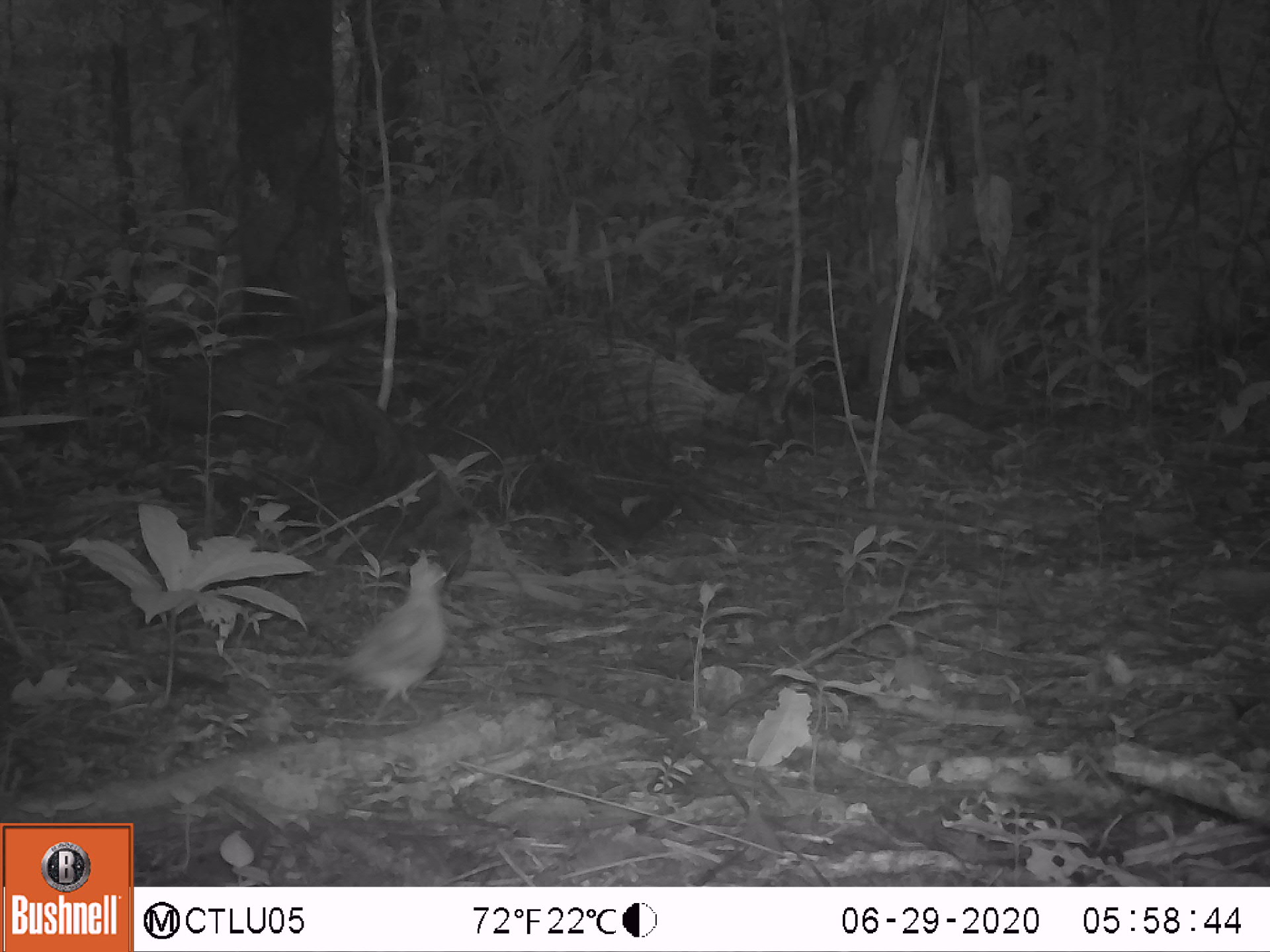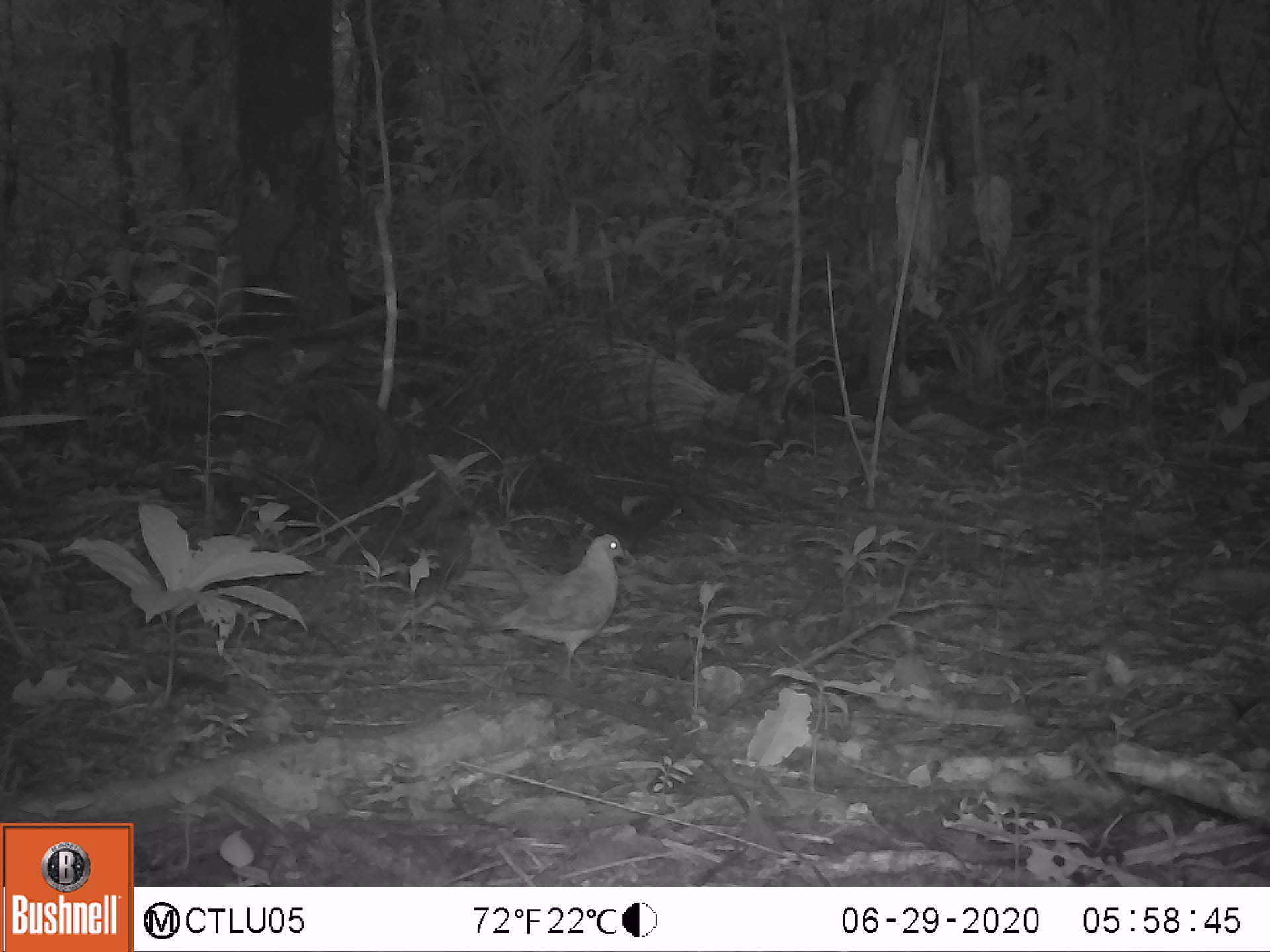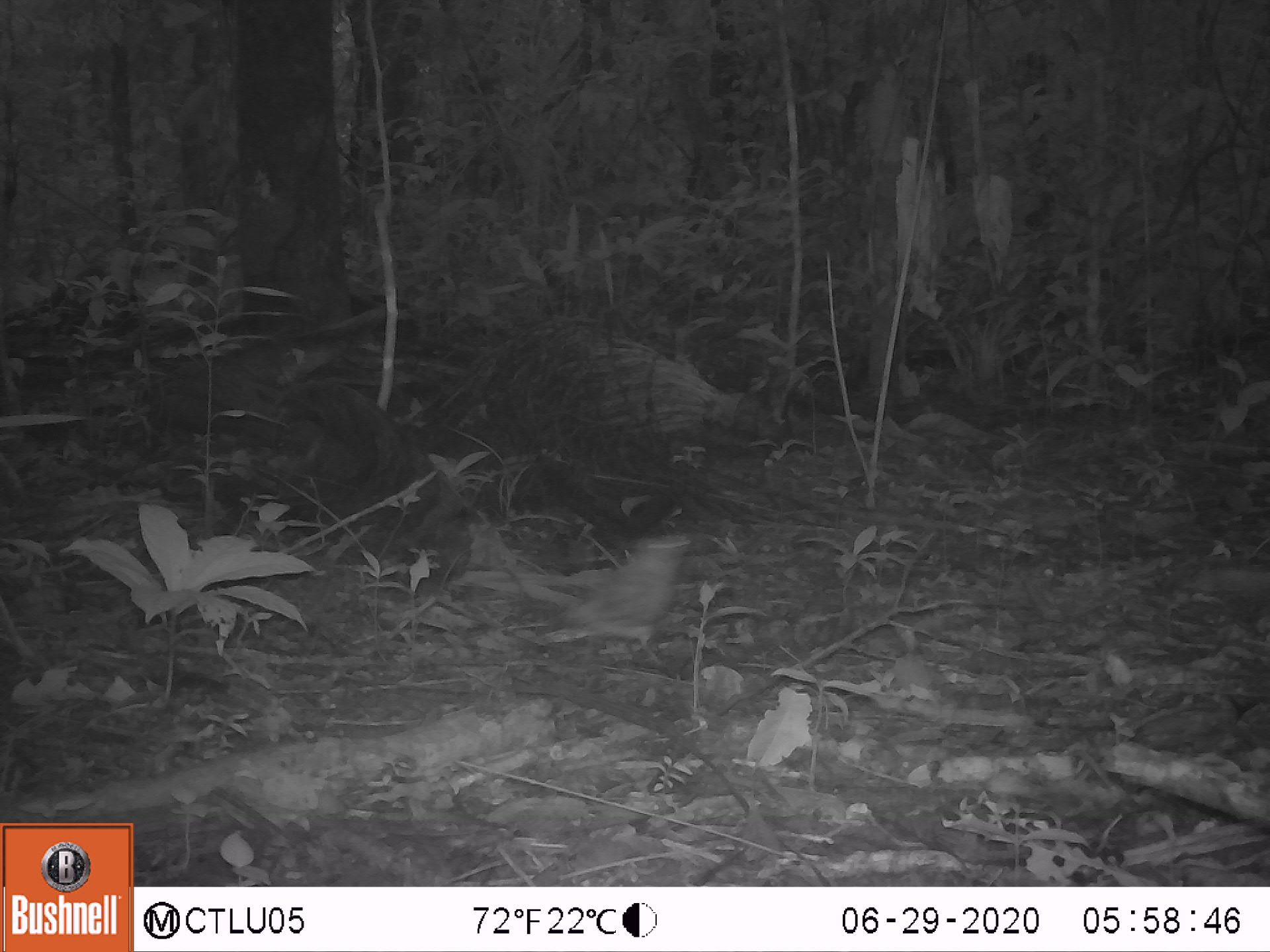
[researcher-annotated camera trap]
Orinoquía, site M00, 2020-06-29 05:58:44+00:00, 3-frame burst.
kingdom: Animalia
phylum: Chordata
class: Aves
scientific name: Aves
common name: bird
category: unknown bird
Unknown bird (bird) (Aves).